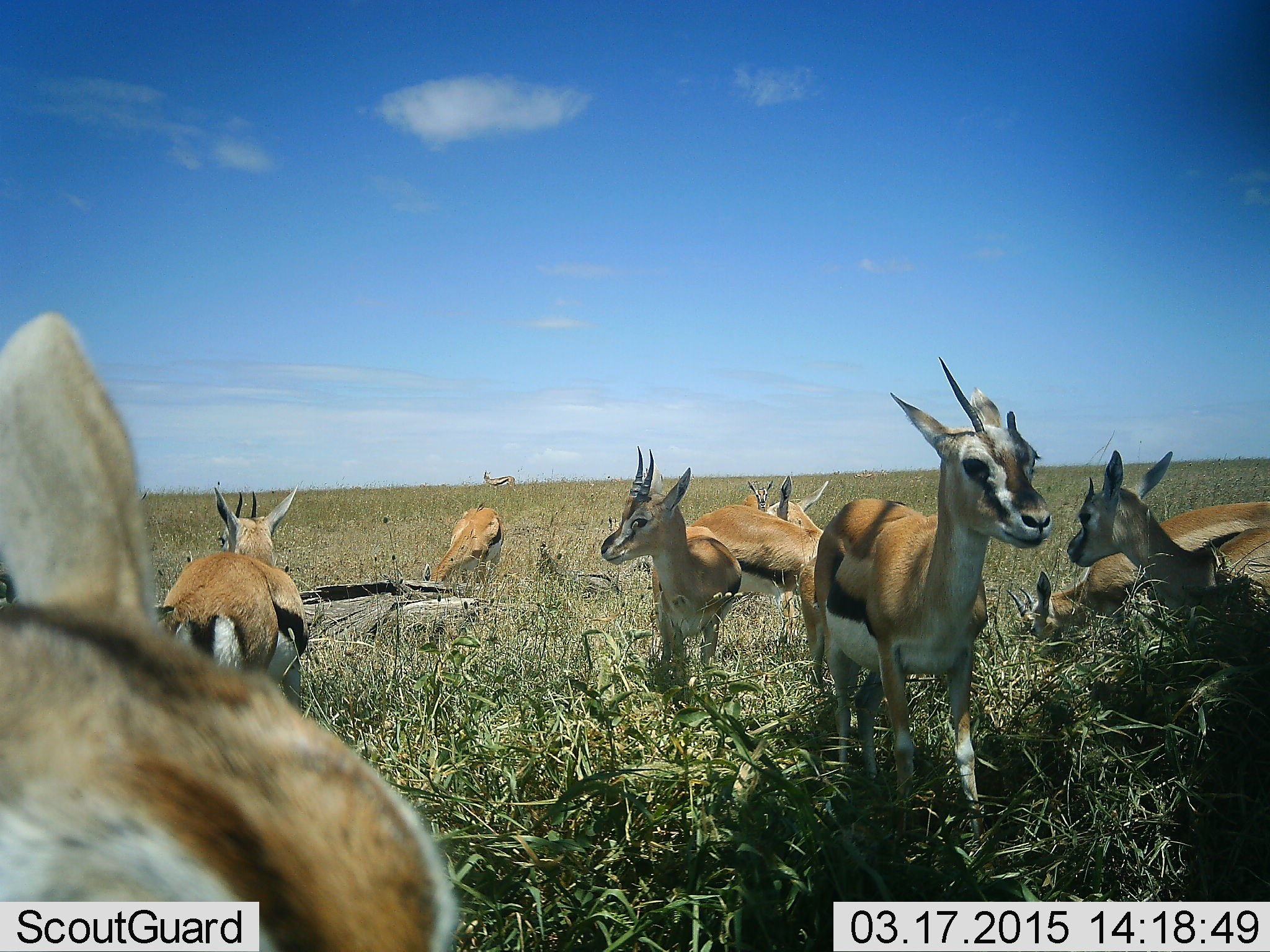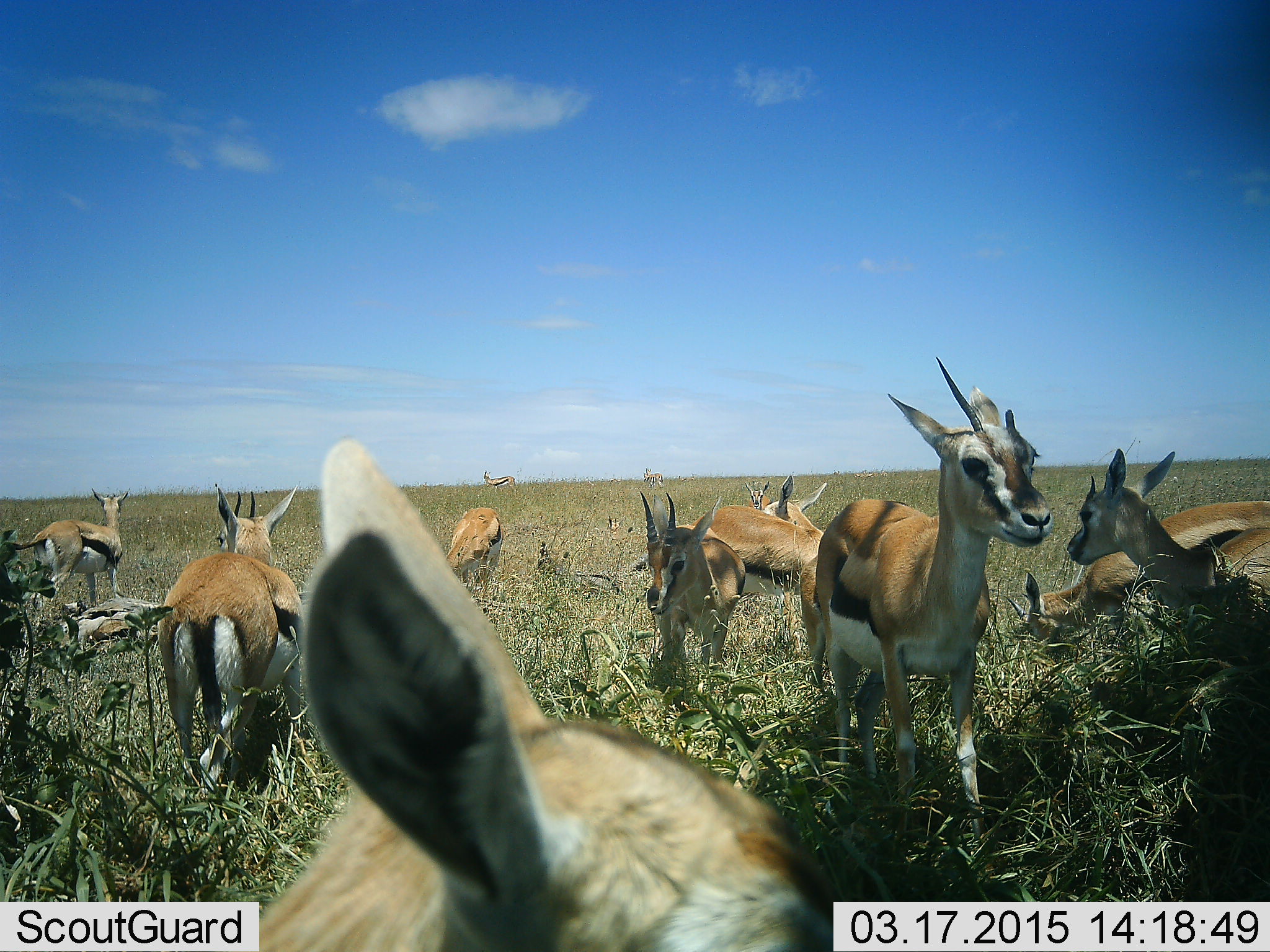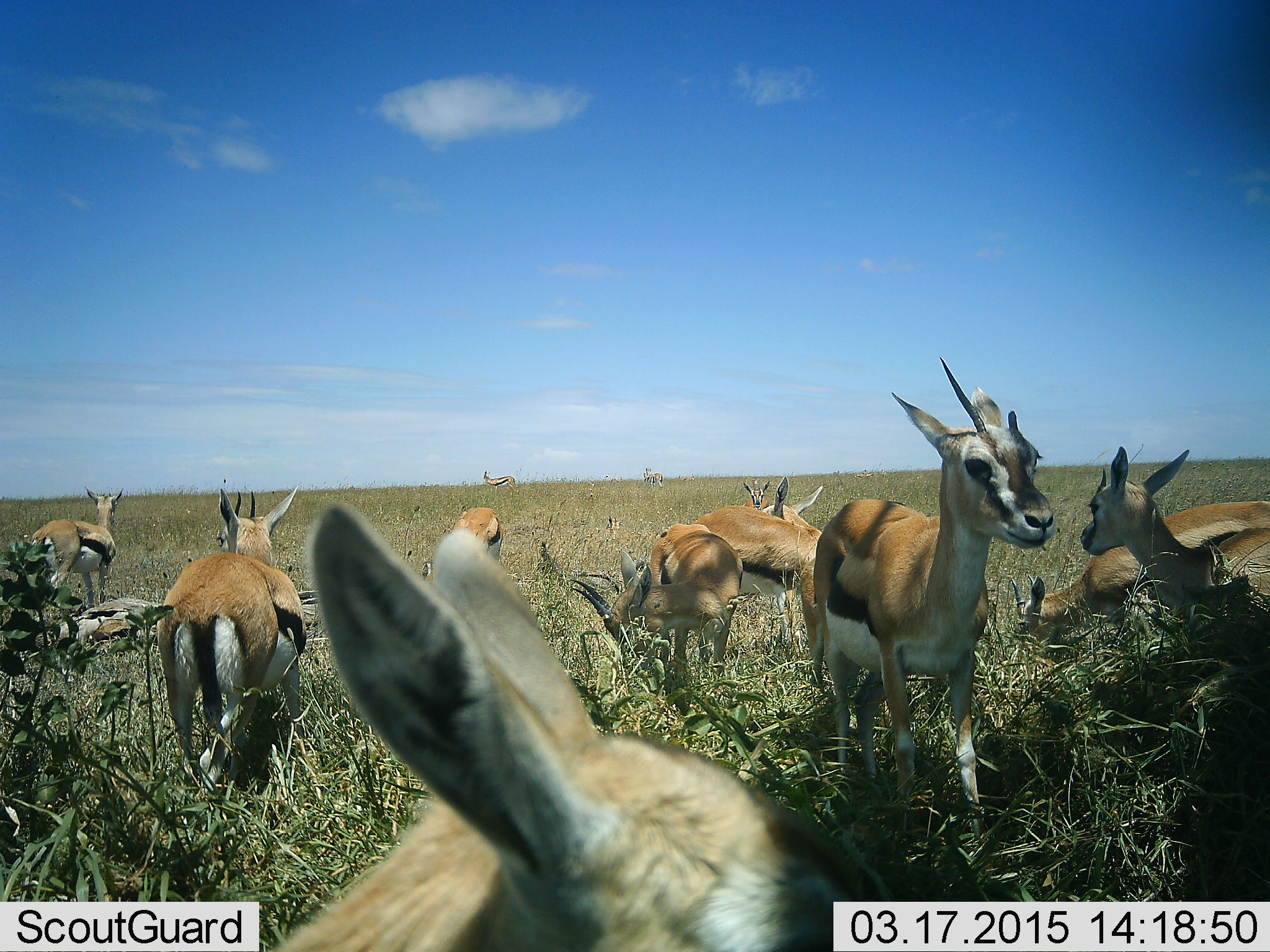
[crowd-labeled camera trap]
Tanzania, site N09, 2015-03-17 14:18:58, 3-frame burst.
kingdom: Animalia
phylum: Chordata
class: Mammalia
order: Artiodactyla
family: Bovidae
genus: Eudorcas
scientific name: Eudorcas thomsonii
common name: thomson's gazelle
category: gazellethomsons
Gazellethomsons (thomson's gazelle) (Eudorcas thomsonii), count 11-50. Behavior (volunteer vote fractions): standing 100%, resting 30%, moving 20%, interacting 0%. Young present (vote fraction): 10%. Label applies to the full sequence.